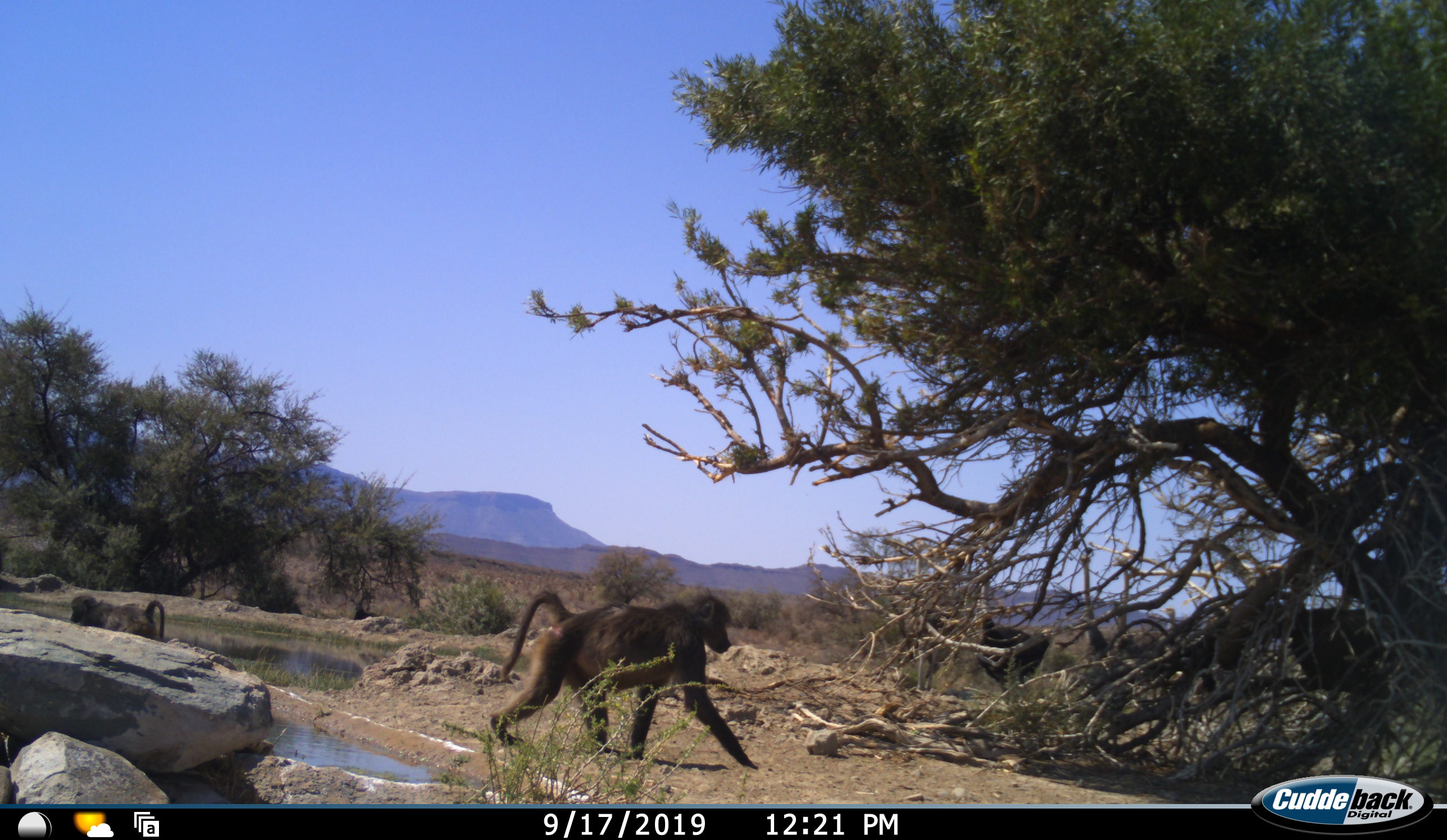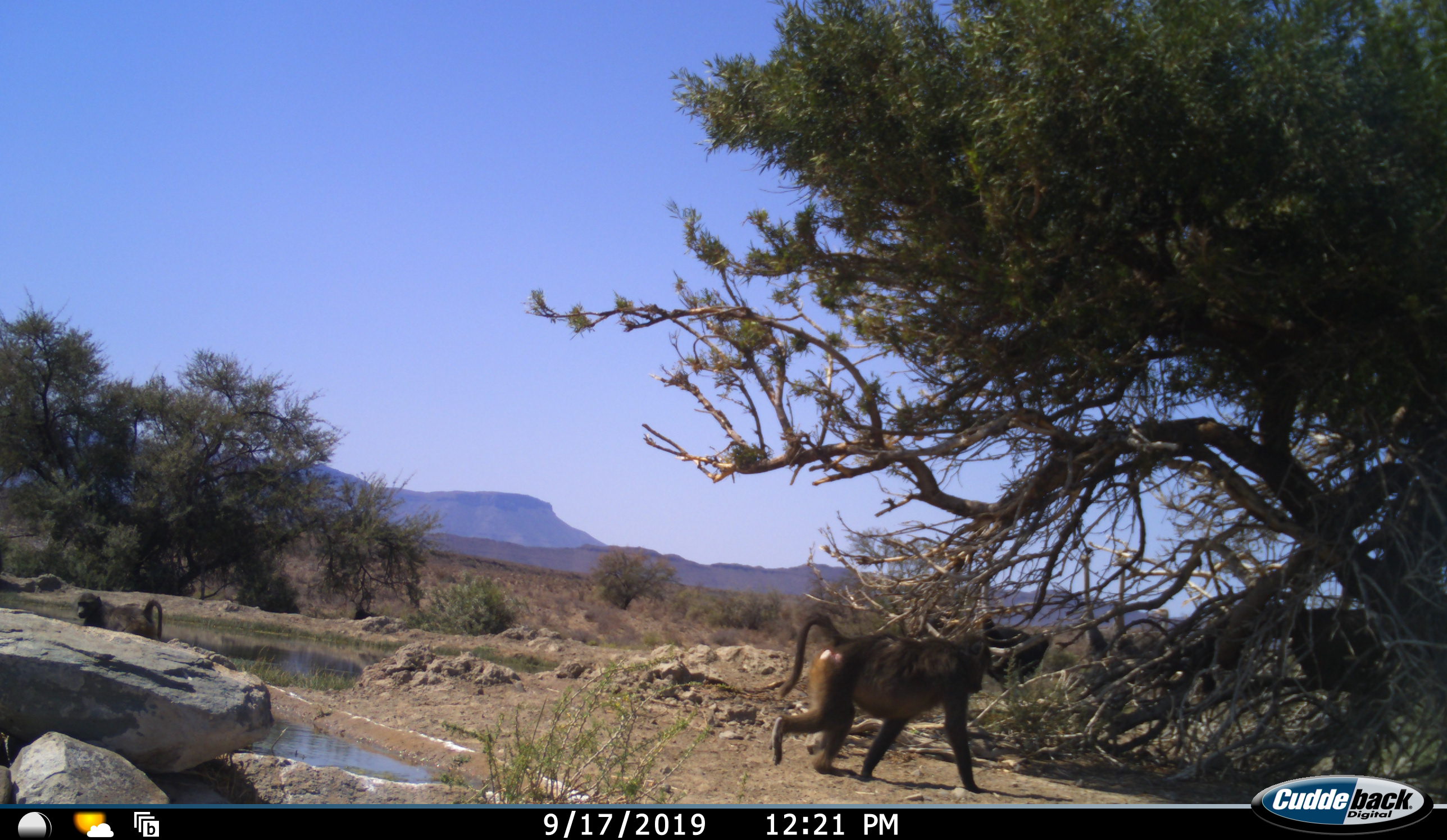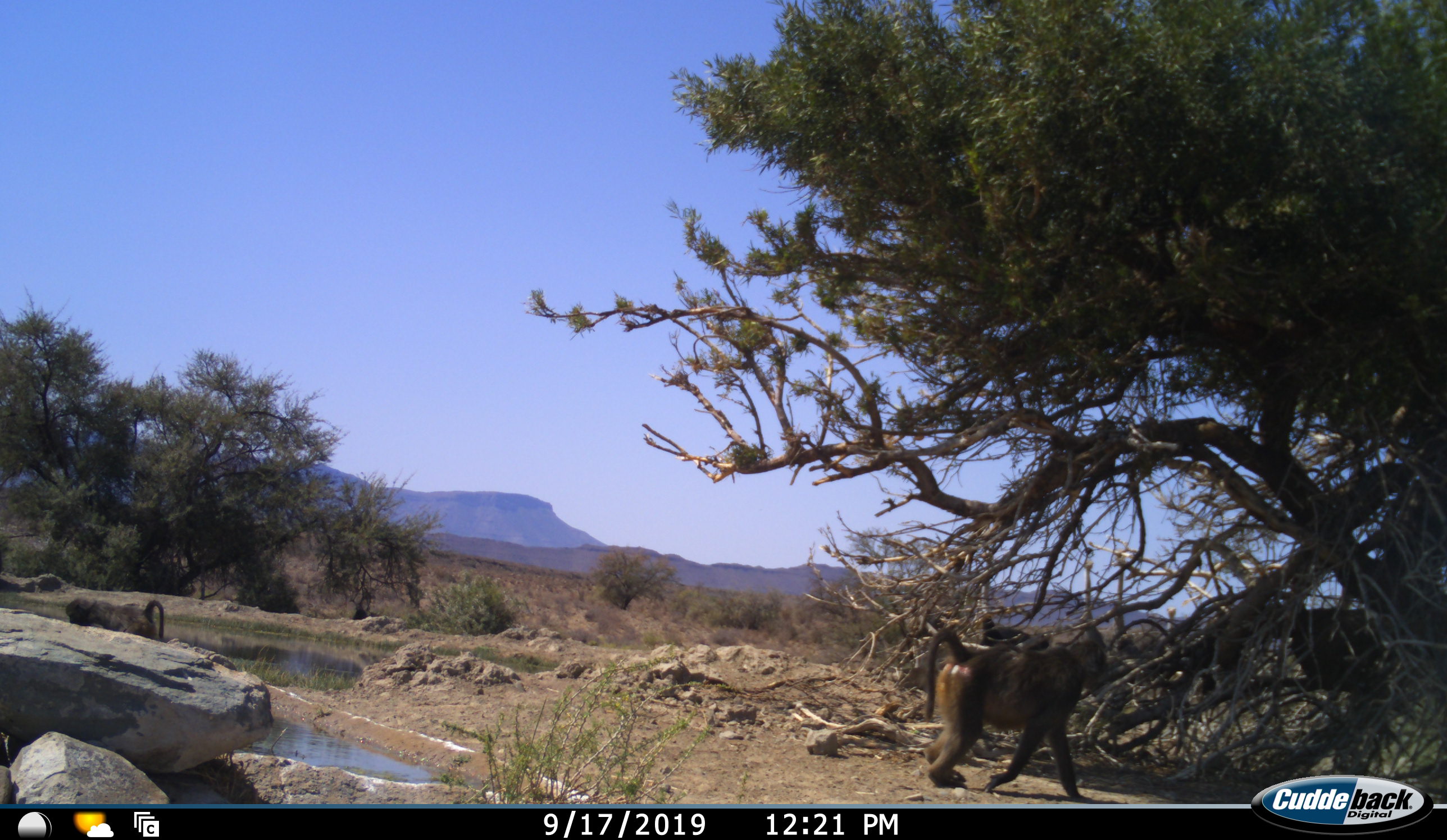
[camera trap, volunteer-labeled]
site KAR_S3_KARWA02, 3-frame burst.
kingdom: Animalia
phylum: Chordata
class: Mammalia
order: Primates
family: Cercopithecidae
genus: Papio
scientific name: Papio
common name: baboon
Baboon (Papio), count 2. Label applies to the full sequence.